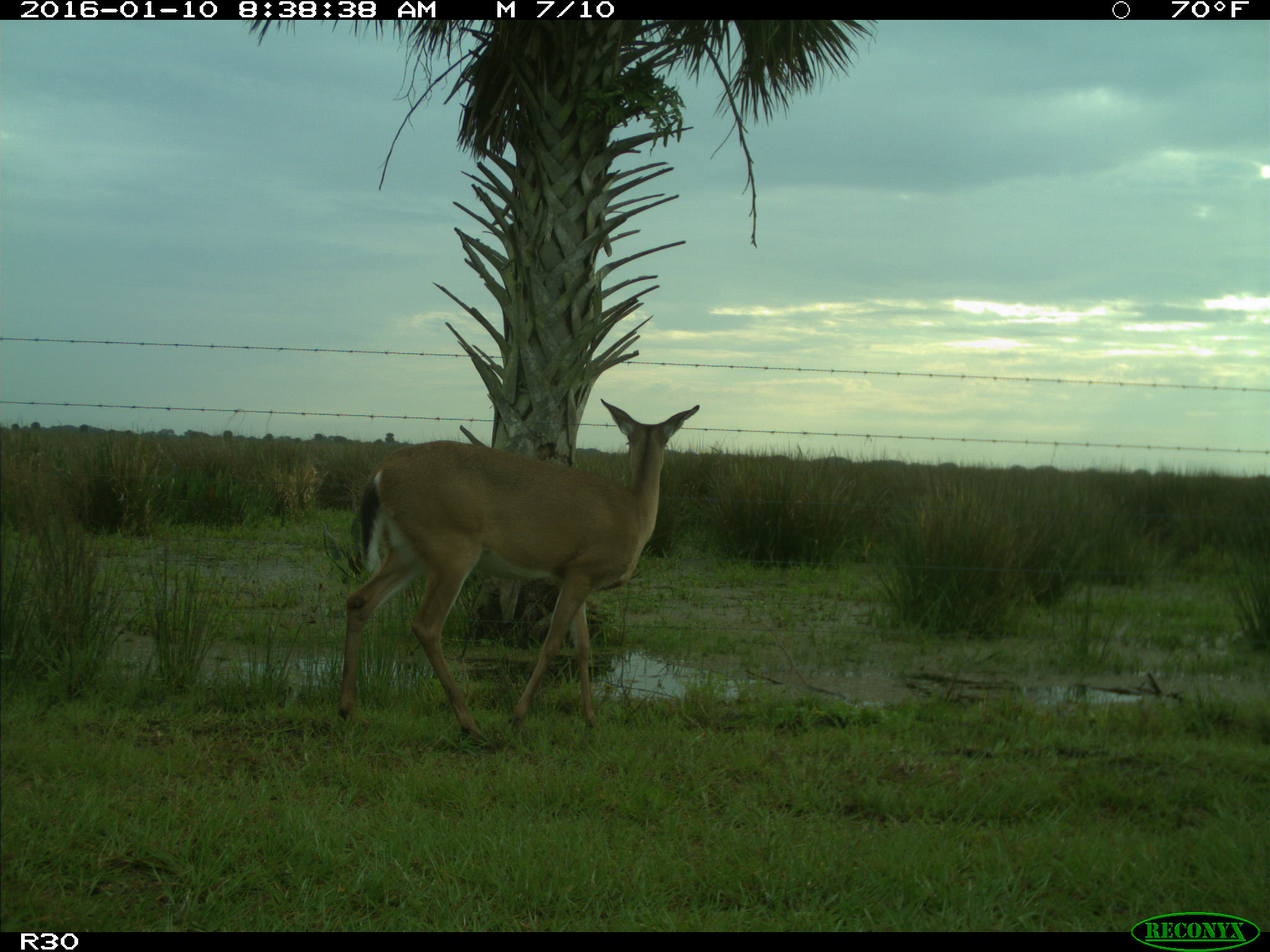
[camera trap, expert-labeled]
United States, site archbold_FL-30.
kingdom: Animalia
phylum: Chordata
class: Mammalia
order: Artiodactyla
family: Cervidae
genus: Odocoileus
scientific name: Odocoileus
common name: deer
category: unidentified deer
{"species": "unidentified deer (deer) (Odocoileus)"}